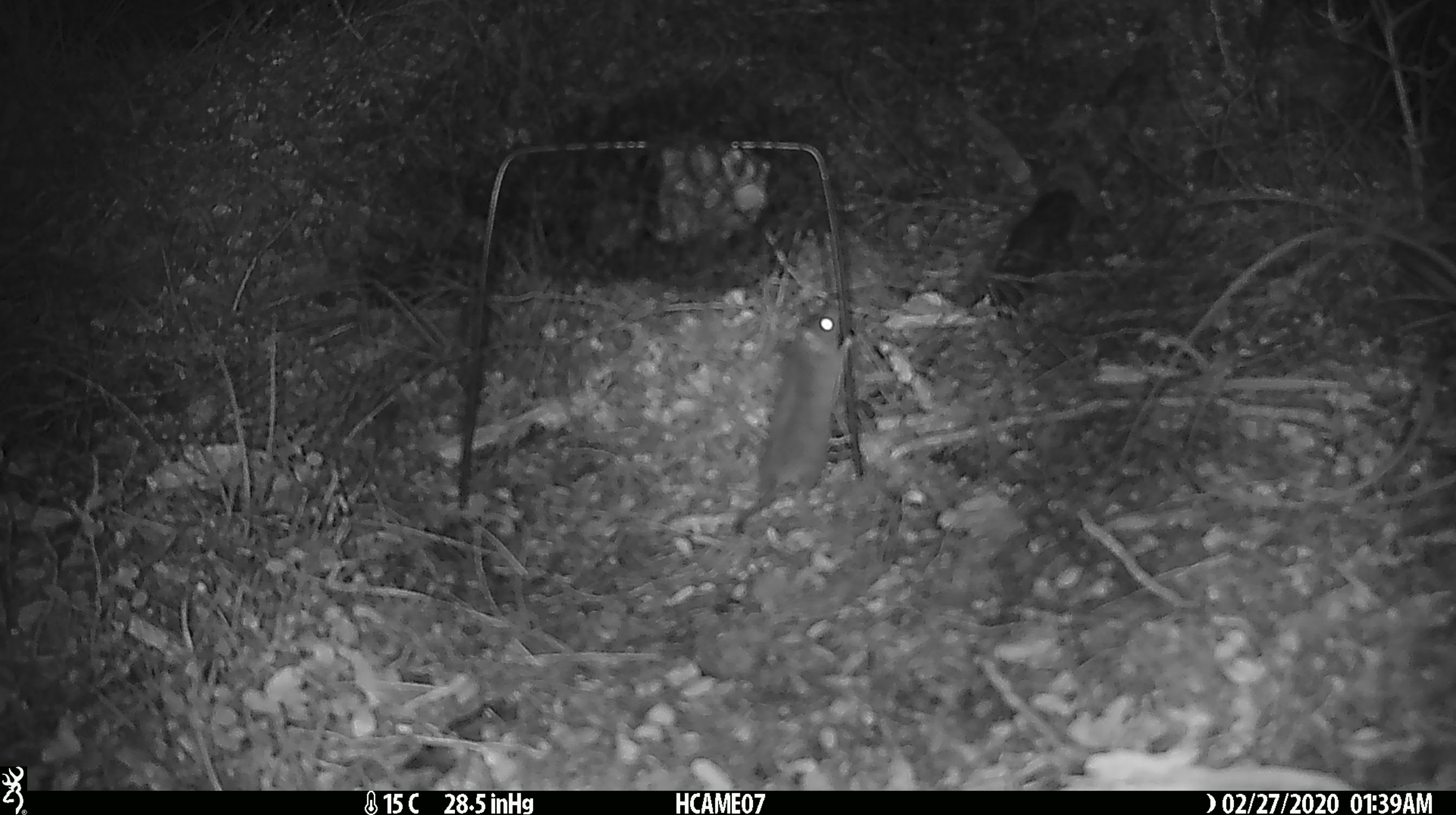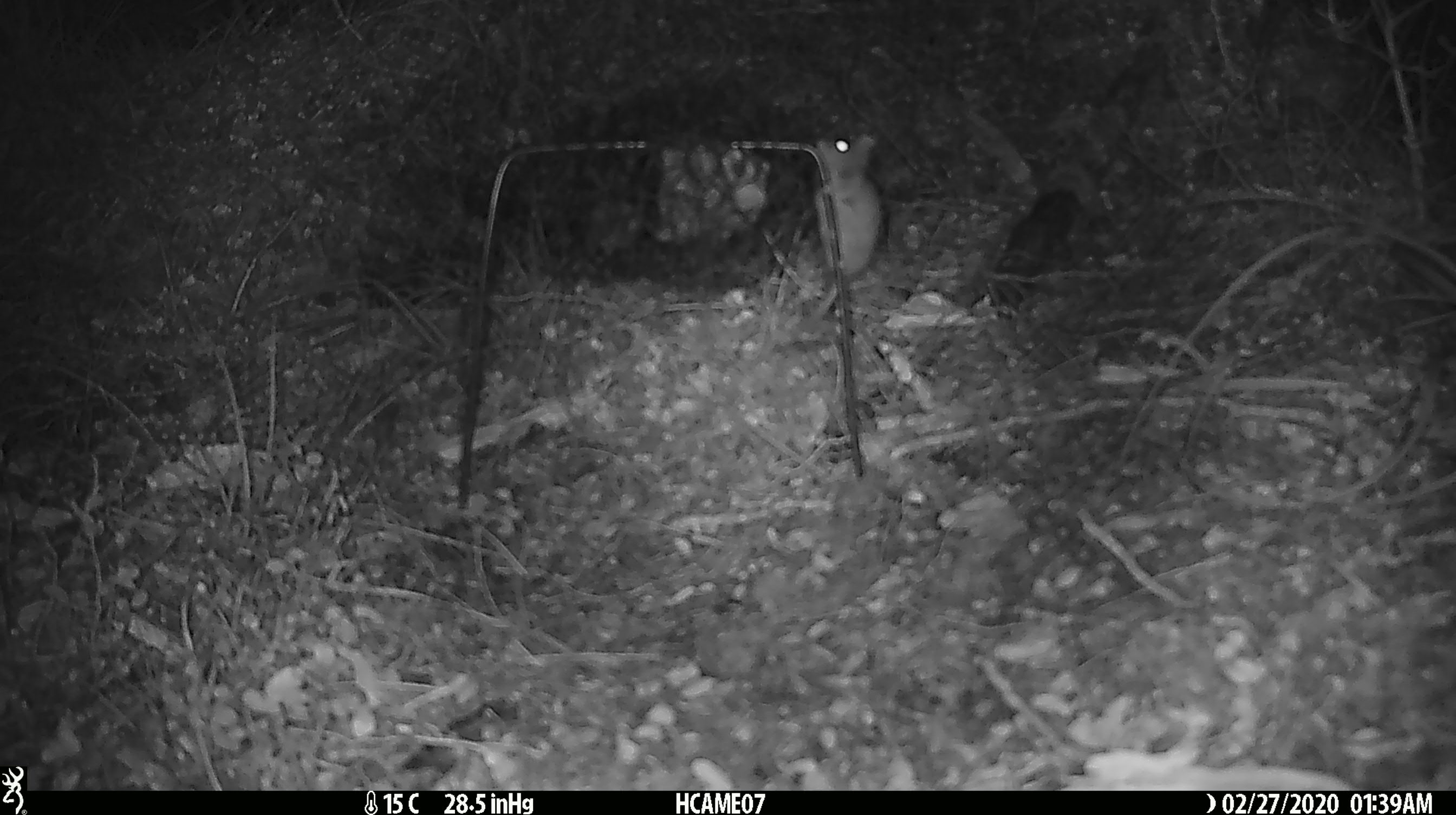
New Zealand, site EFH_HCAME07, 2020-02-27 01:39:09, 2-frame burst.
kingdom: Animalia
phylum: Chordata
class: Mammalia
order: Rodentia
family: Muridae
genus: Mus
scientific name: Mus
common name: mouse